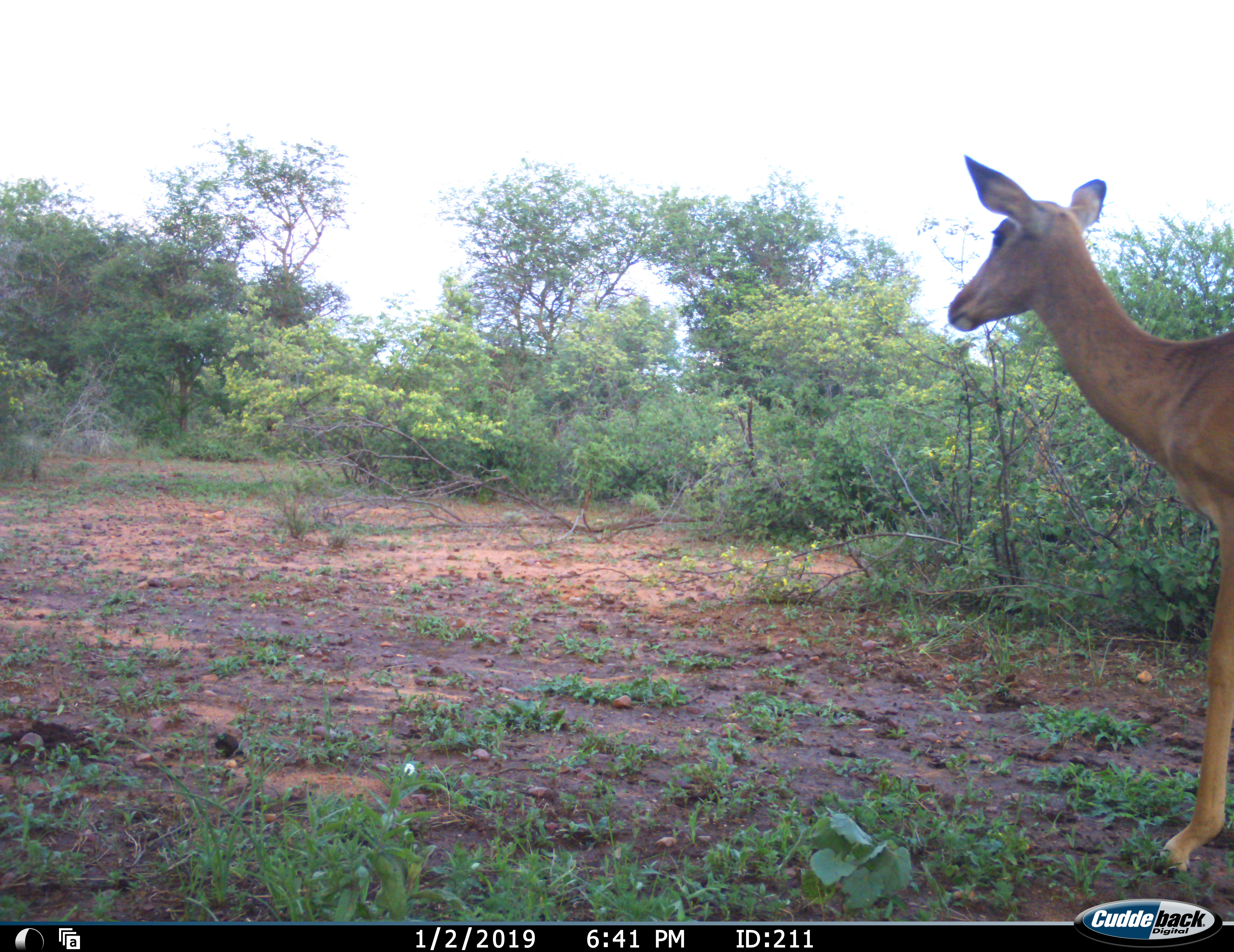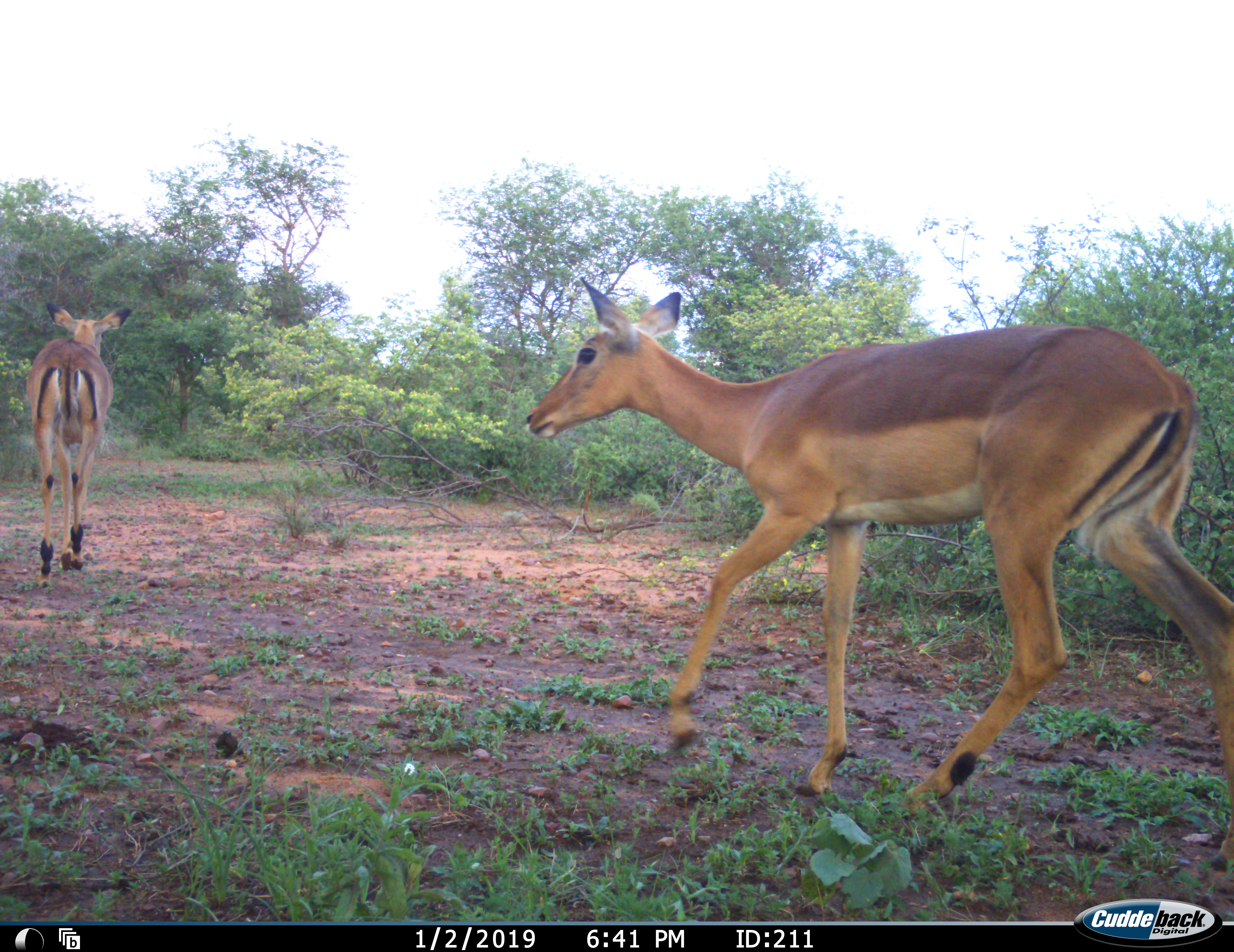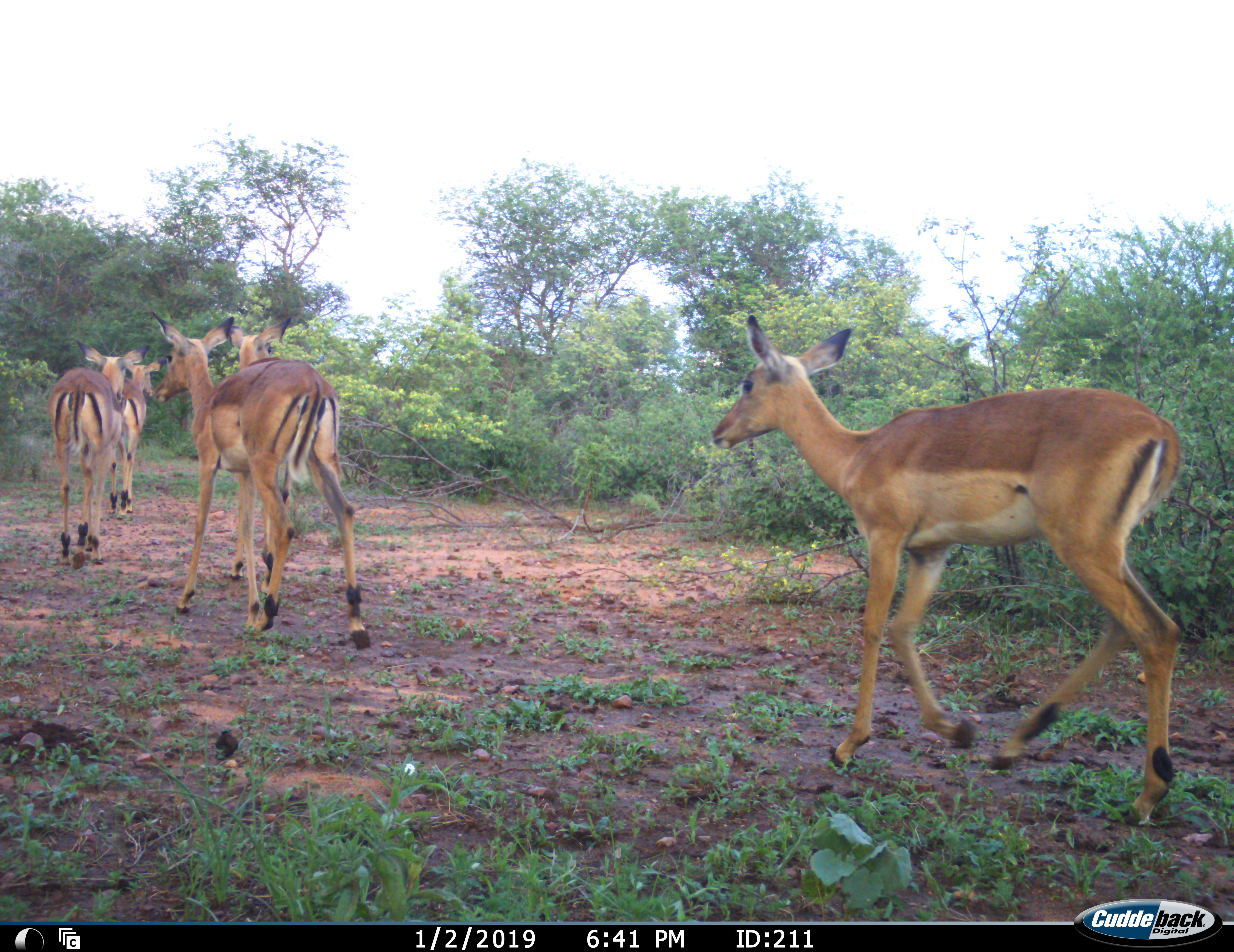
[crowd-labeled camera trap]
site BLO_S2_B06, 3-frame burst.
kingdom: Animalia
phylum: Chordata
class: Mammalia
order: Artiodactyla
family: Bovidae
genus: Aepyceros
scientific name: Aepyceros melampus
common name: impala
Impala (Aepyceros melampus), count 5. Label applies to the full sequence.